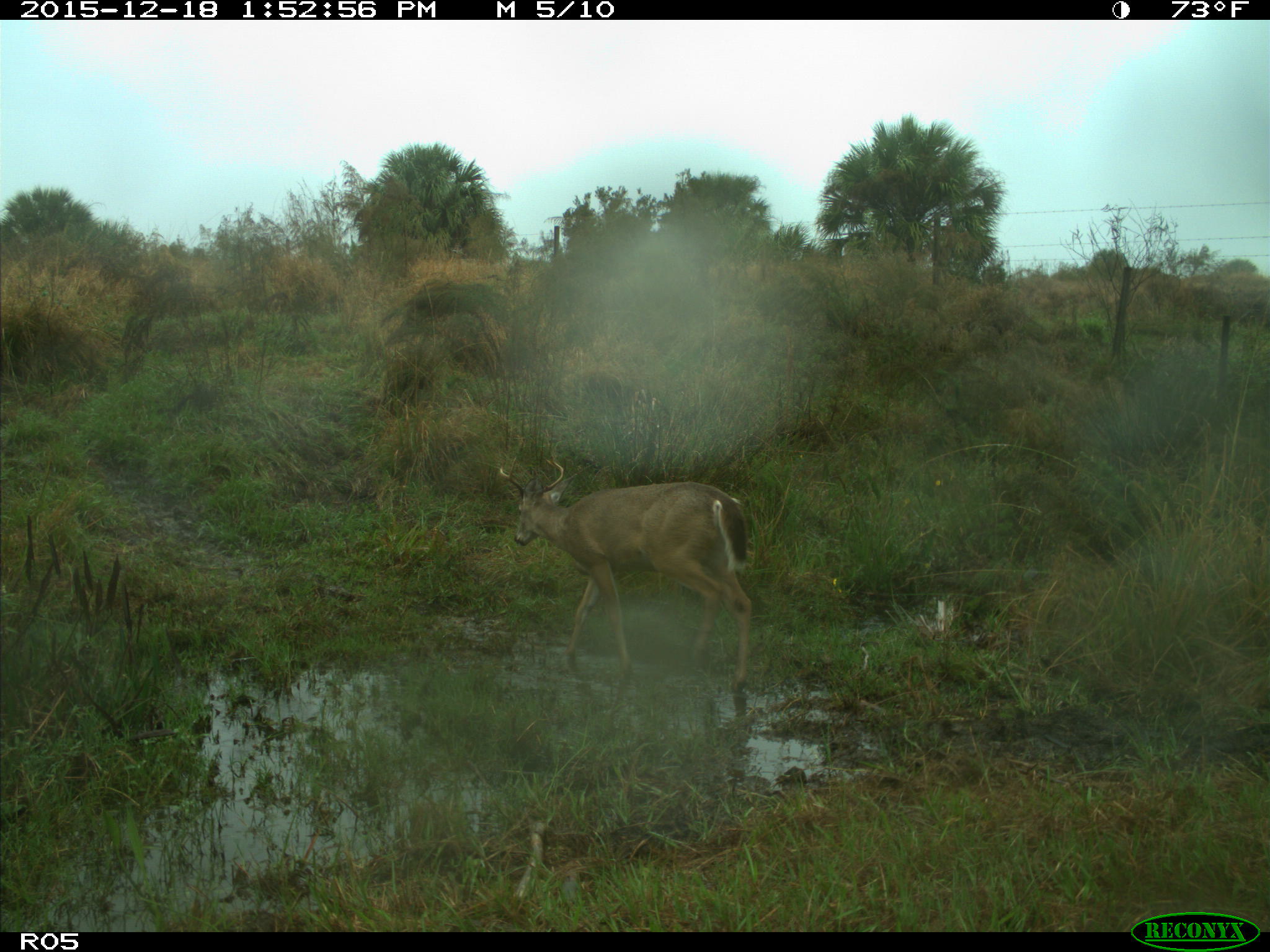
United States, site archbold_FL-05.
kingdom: Animalia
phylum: Chordata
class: Mammalia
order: Artiodactyla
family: Cervidae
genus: Odocoileus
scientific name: Odocoileus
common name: deer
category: unidentified deer